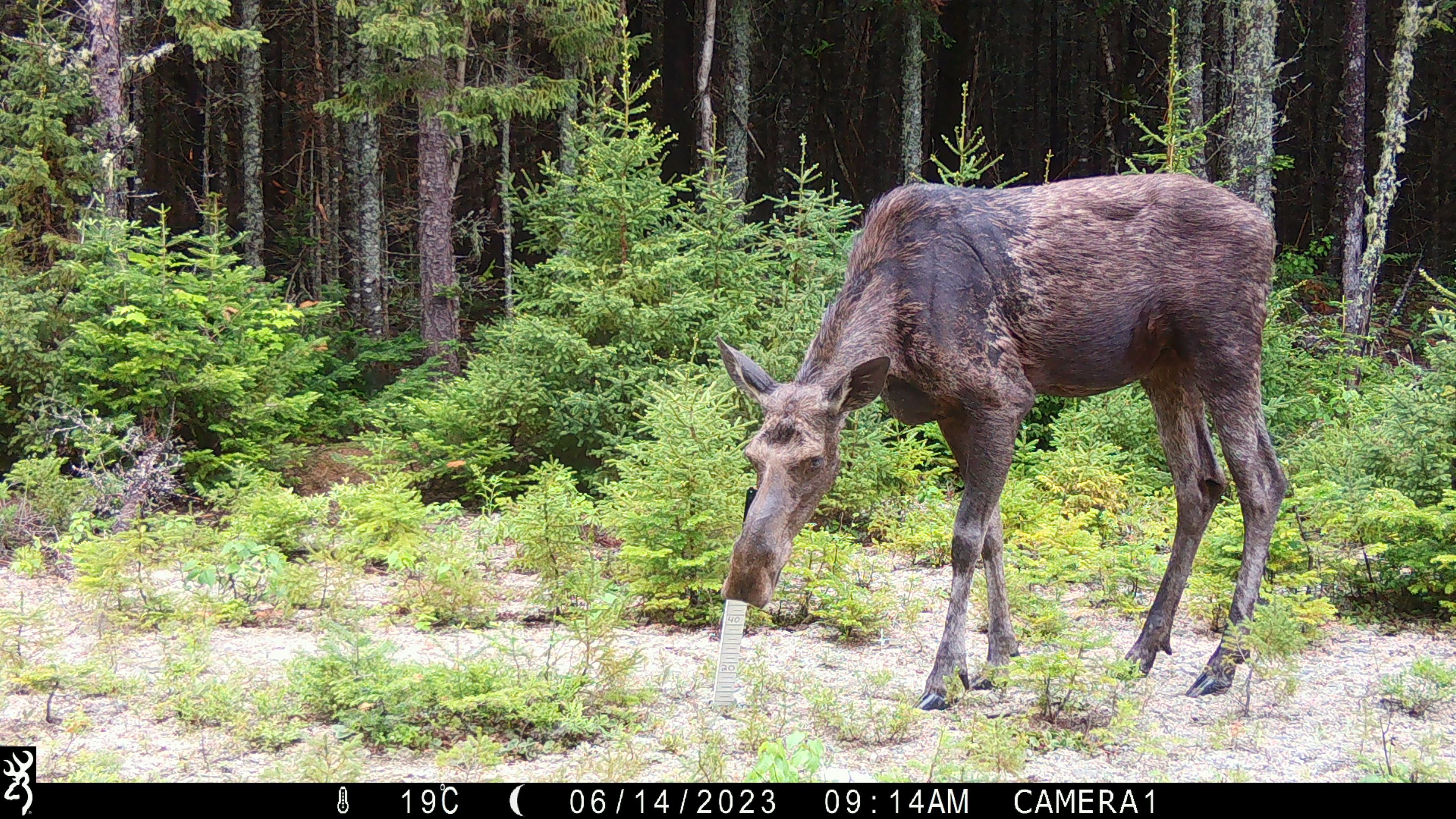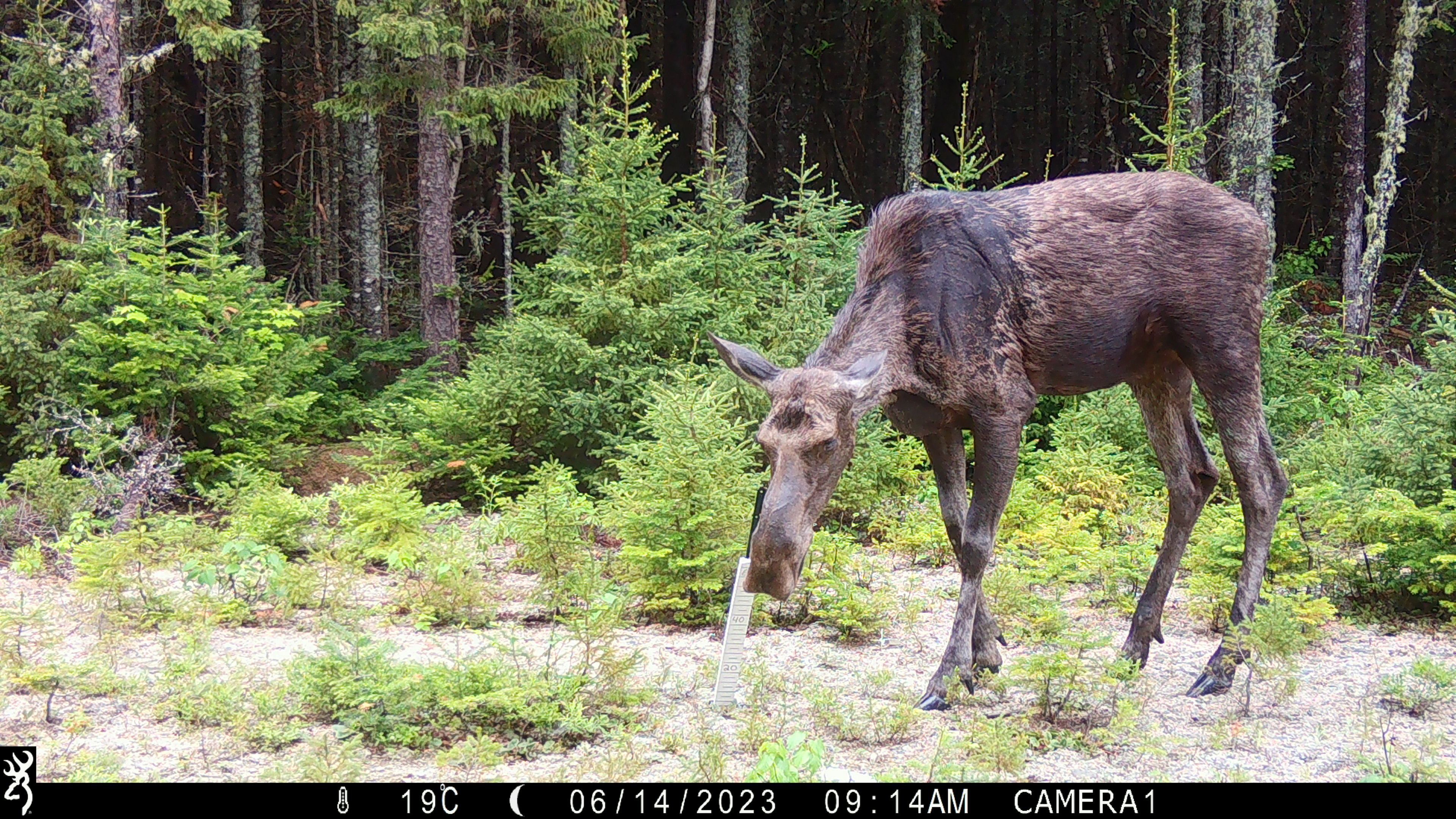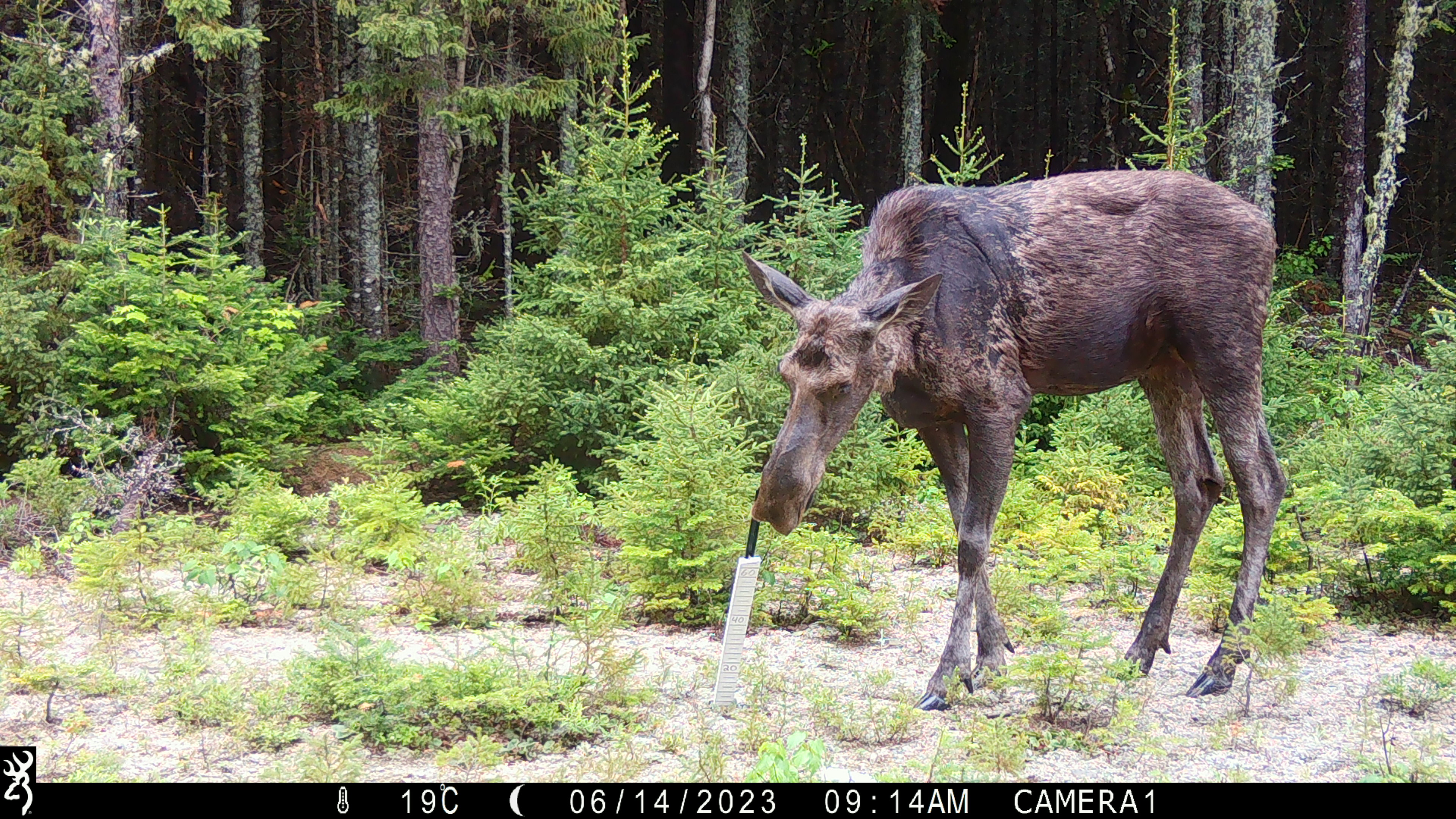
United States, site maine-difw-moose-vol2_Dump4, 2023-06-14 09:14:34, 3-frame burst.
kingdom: Animalia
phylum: Chordata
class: Mammalia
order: Artiodactyla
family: Cervidae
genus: Alces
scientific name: Alces alces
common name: moose